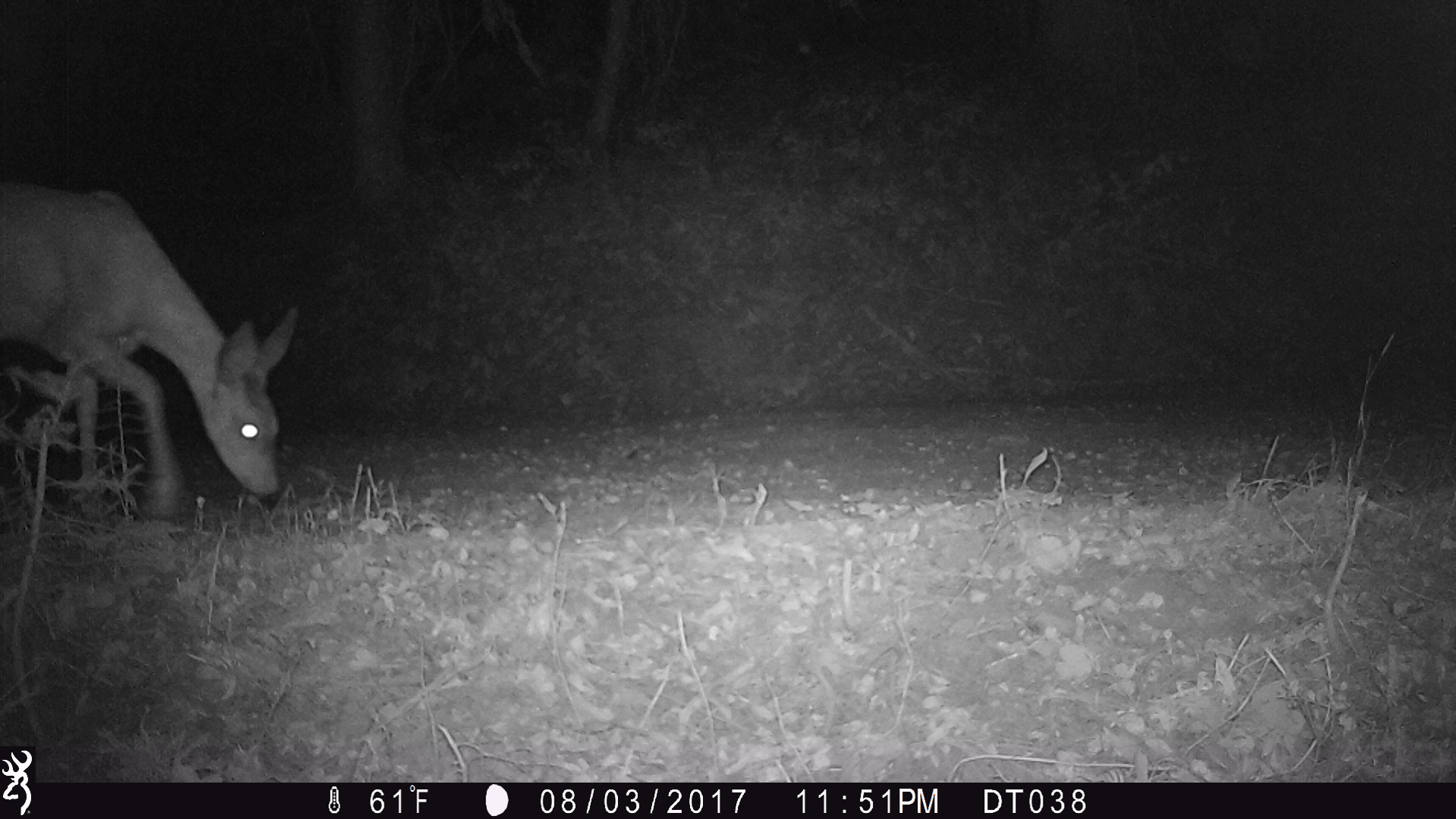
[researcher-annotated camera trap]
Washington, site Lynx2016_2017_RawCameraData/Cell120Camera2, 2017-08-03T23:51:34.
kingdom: Animalia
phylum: Chordata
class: Mammalia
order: Artiodactyla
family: Cervidae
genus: Odocoileus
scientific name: Odocoileus hemionus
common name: mule deer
Odocoileus hemionus (mule deer). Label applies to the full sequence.